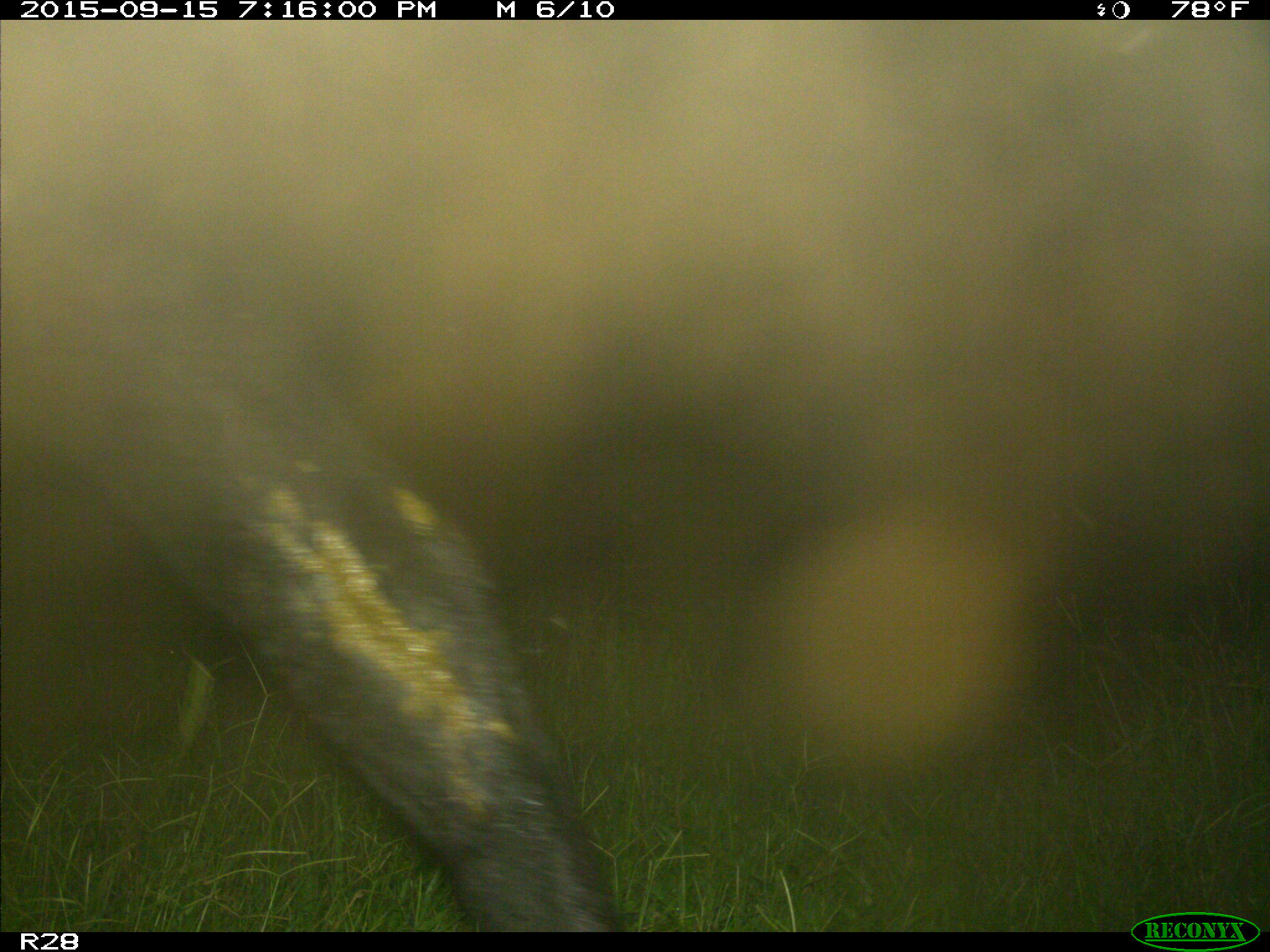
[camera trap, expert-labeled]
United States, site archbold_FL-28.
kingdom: Animalia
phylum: Chordata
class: Mammalia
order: Artiodactyla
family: Bovidae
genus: Bos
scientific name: Bos taurus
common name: domestic cow